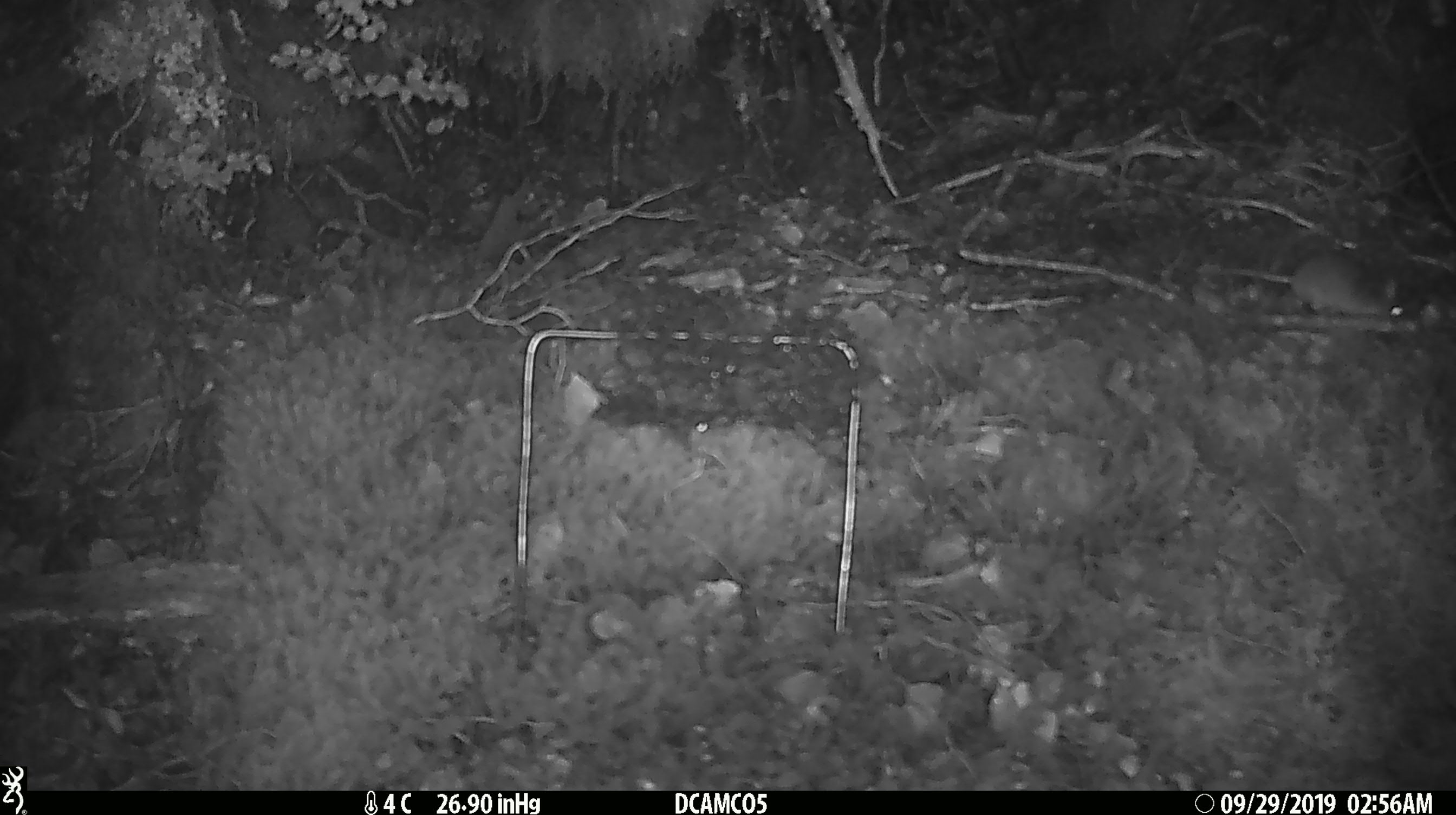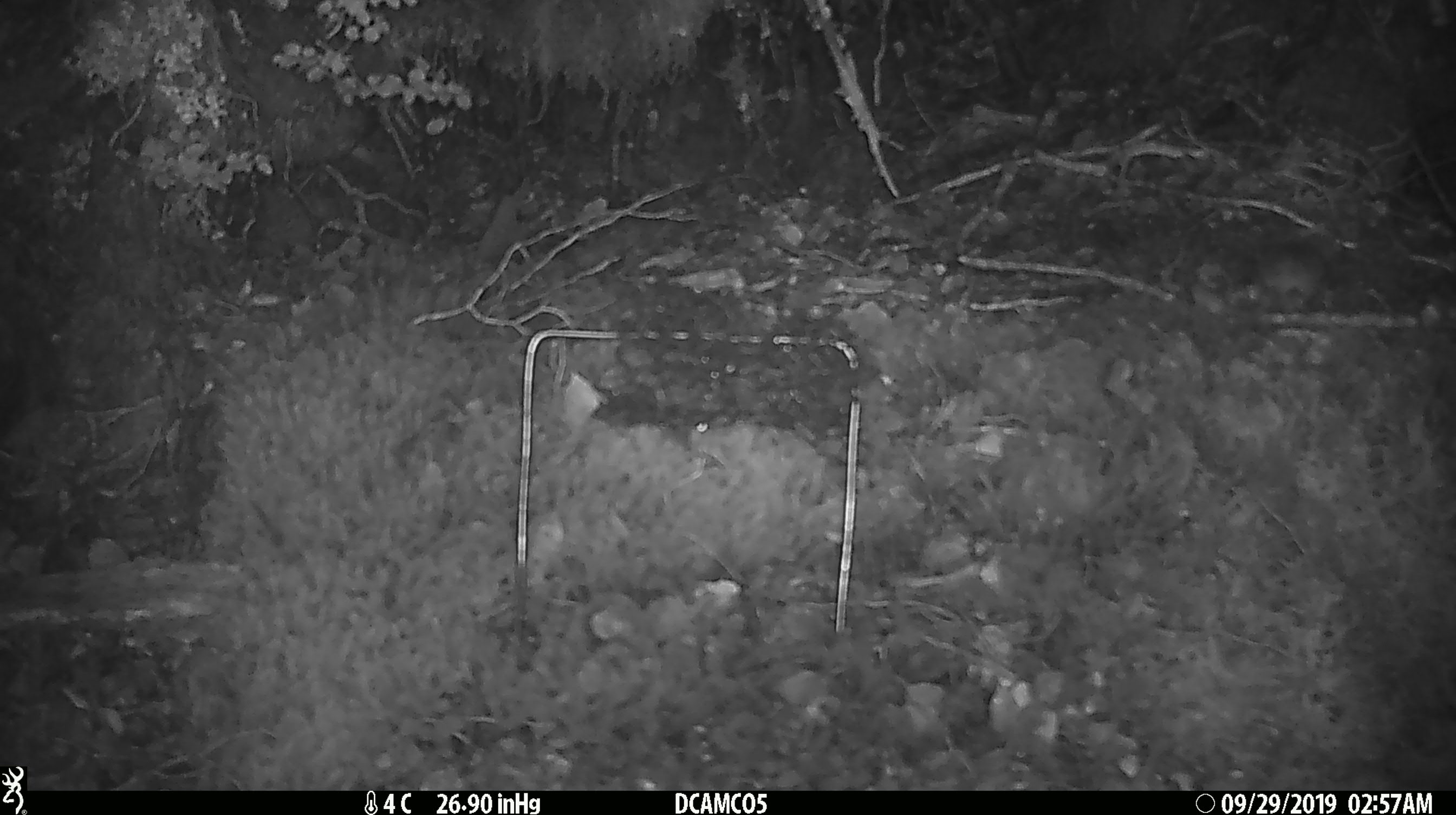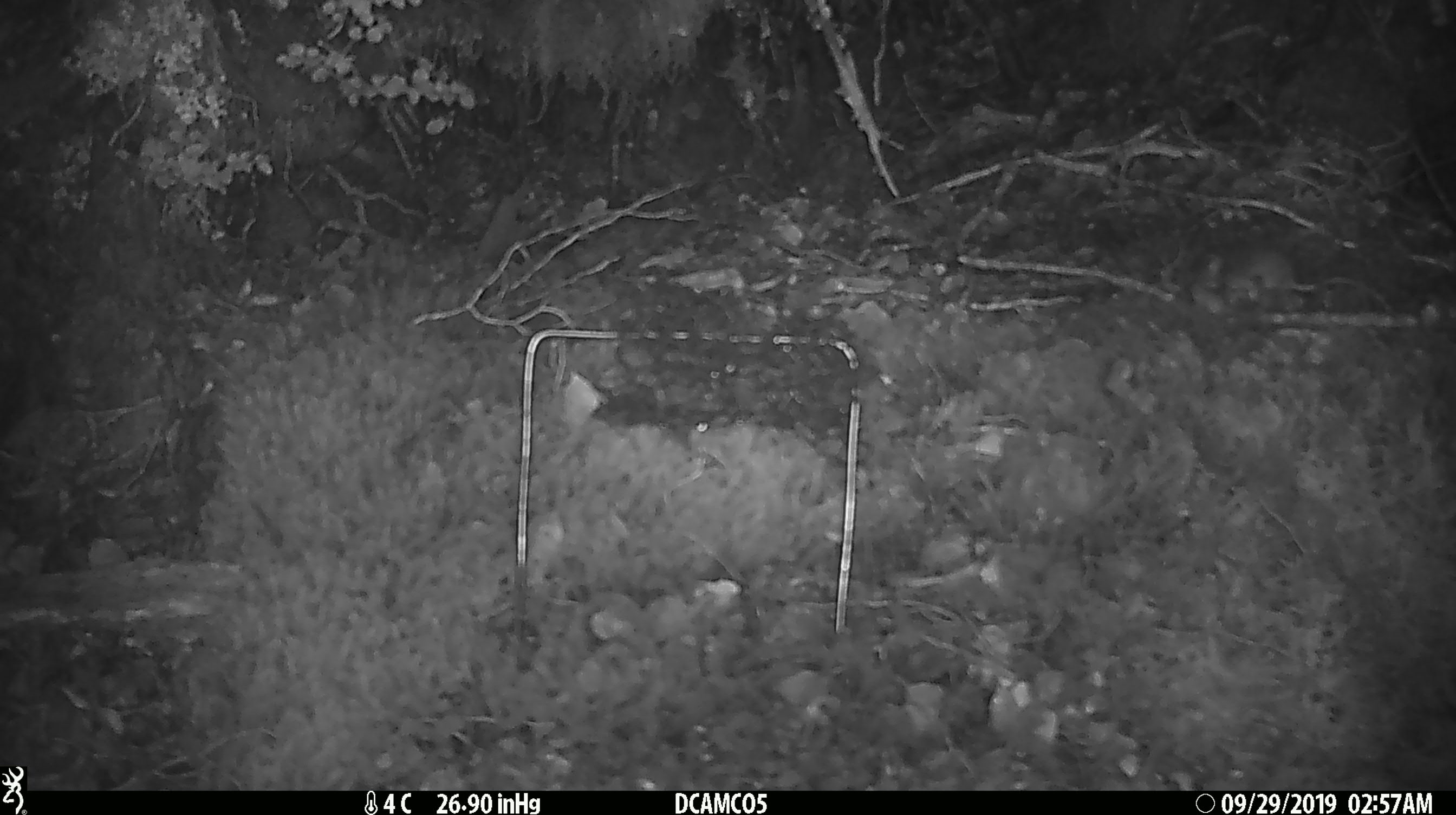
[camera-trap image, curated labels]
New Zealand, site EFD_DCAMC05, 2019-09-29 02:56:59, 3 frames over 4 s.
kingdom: Animalia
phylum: Chordata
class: Mammalia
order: Rodentia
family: Muridae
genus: Mus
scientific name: Mus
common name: mouse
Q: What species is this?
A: Mouse (Mus).